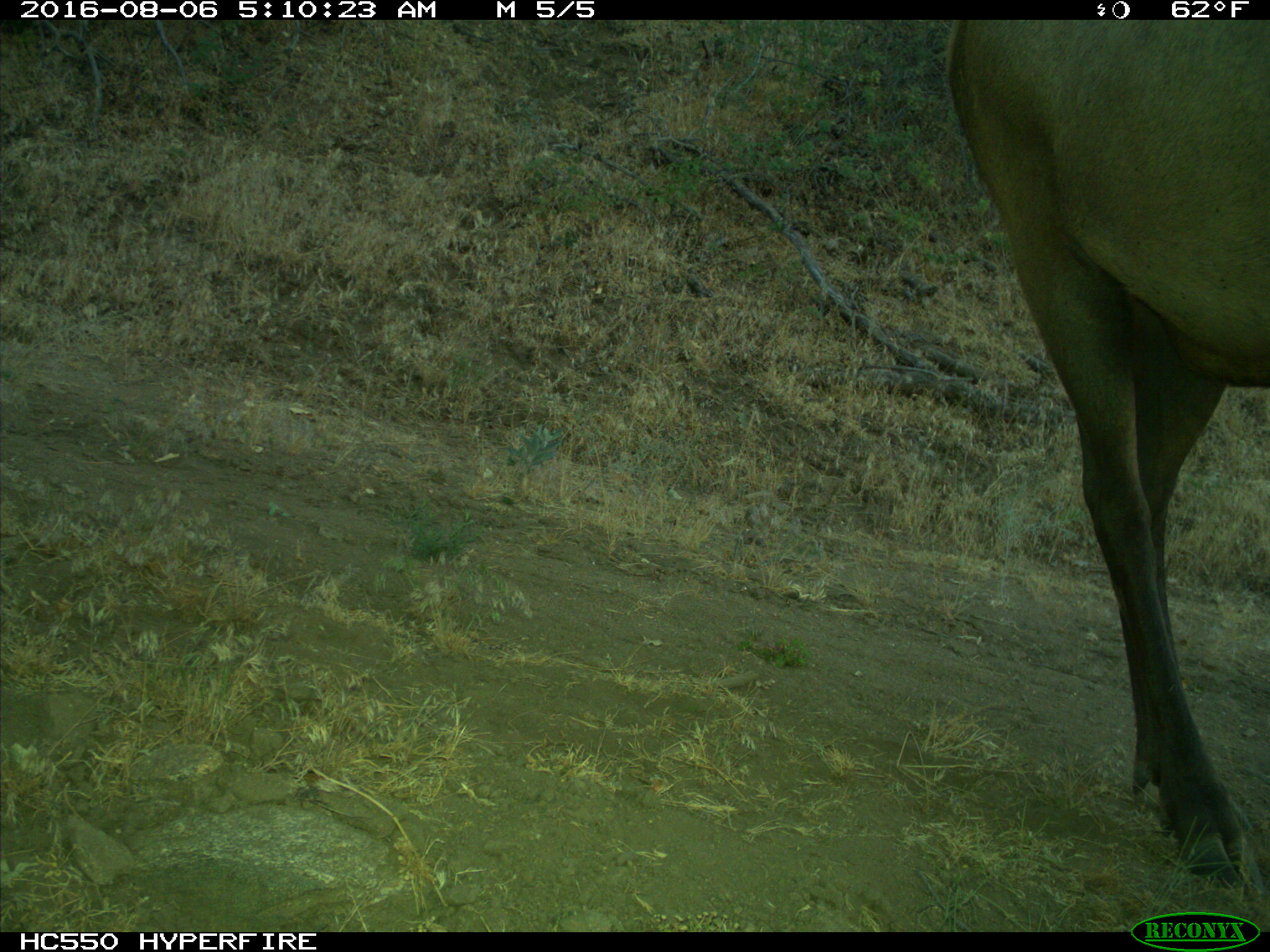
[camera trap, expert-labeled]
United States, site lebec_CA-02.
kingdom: Animalia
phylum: Chordata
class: Mammalia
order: Artiodactyla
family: Cervidae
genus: Cervus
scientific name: Cervus canadensis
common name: elk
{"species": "Cervus canadensis (elk)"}